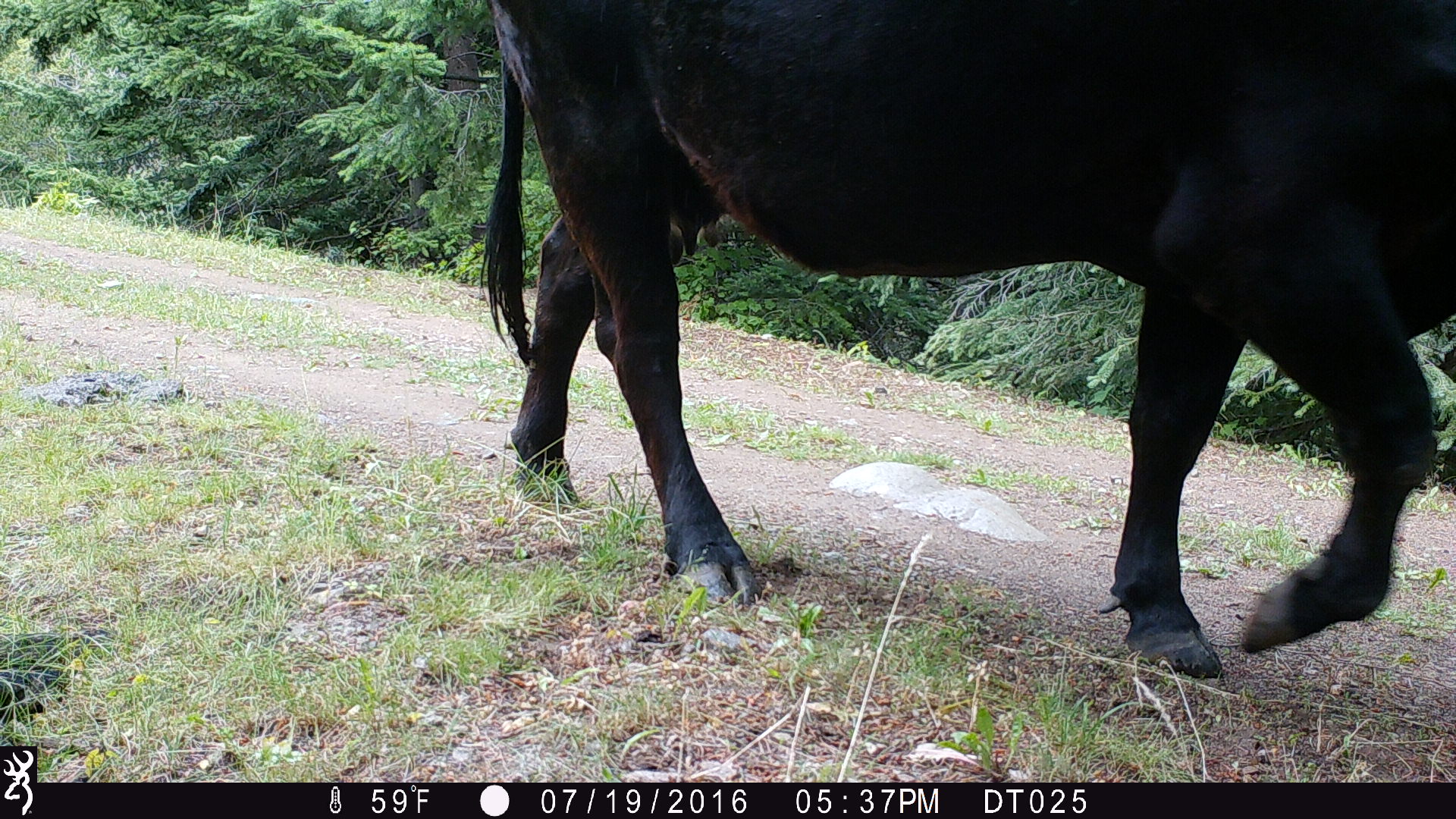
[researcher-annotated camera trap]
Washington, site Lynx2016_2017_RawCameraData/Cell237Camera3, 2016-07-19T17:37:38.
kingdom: Animalia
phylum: Chordata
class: Mammalia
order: Artiodactyla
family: Bovidae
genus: Bos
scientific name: Bos taurus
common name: domestic cattle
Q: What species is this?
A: Domestic cattle (Bos taurus).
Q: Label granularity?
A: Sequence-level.